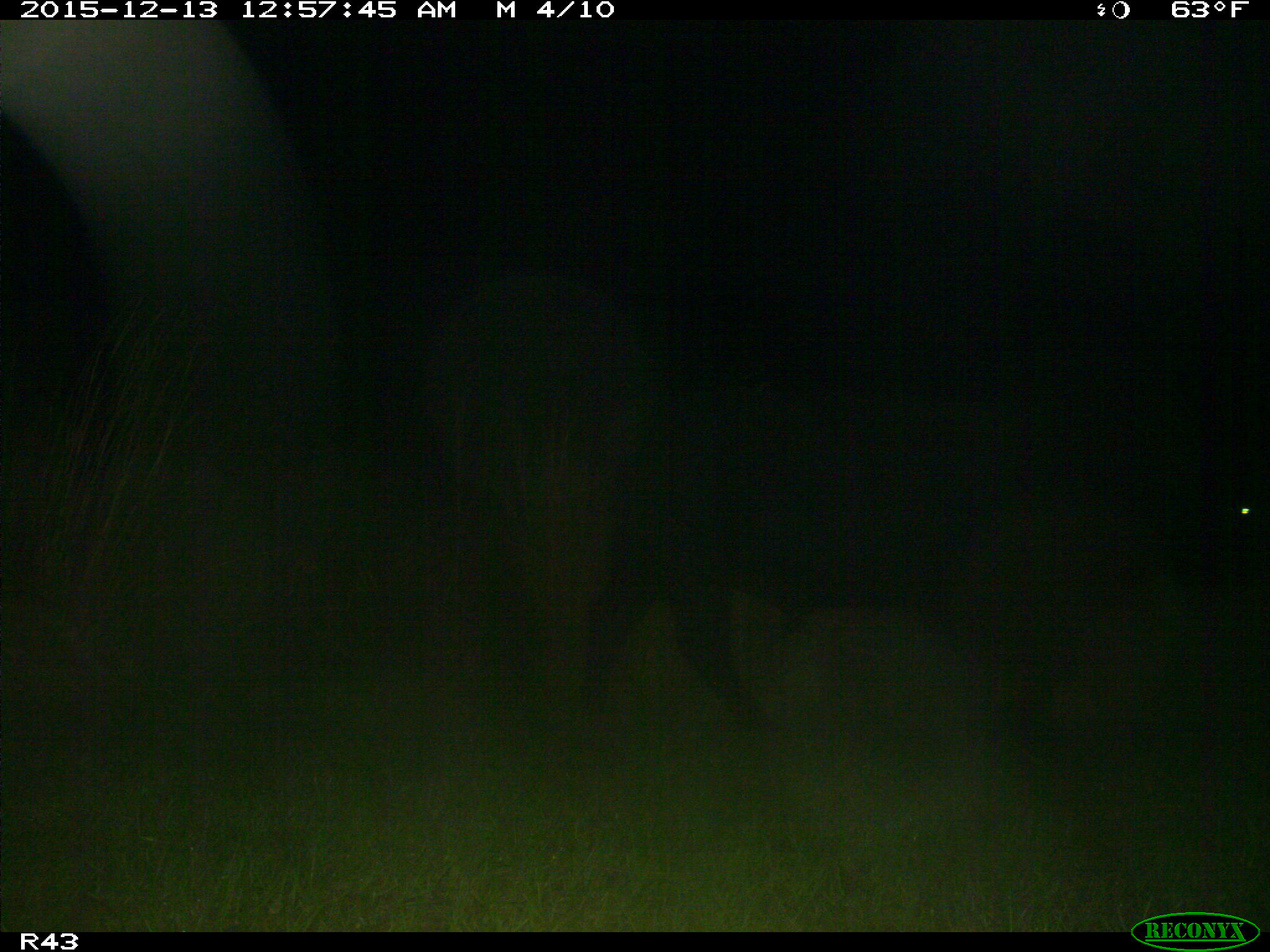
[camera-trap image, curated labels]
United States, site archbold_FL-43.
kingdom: Animalia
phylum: Chordata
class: Mammalia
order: Artiodactyla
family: Bovidae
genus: Bos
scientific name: Bos taurus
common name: domestic cow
Bos taurus (domestic cow).